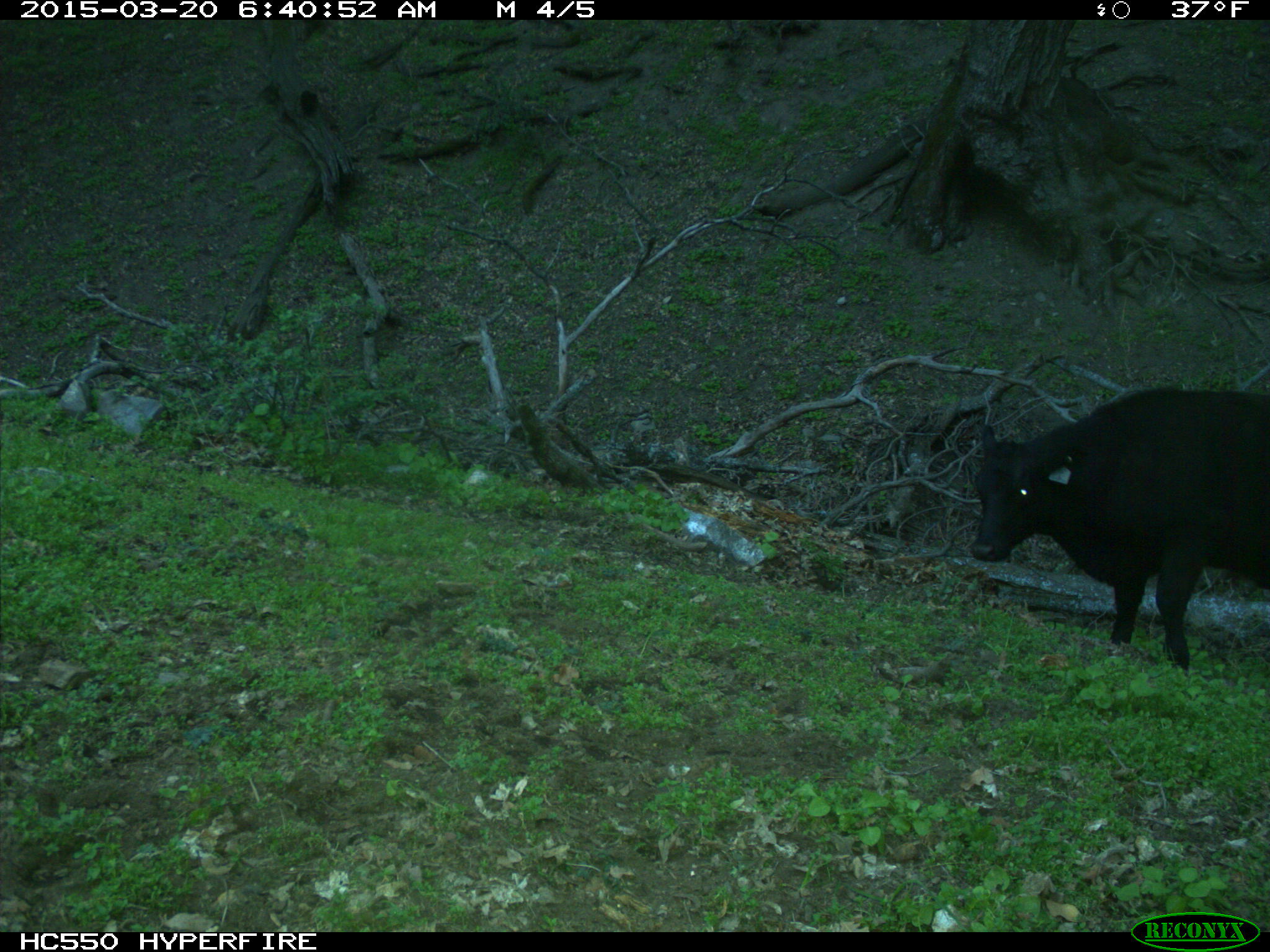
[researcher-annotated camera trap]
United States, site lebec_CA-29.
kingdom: Animalia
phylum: Chordata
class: Mammalia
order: Artiodactyla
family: Bovidae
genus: Bos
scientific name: Bos taurus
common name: domestic cow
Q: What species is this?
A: Bos taurus (domestic cow).